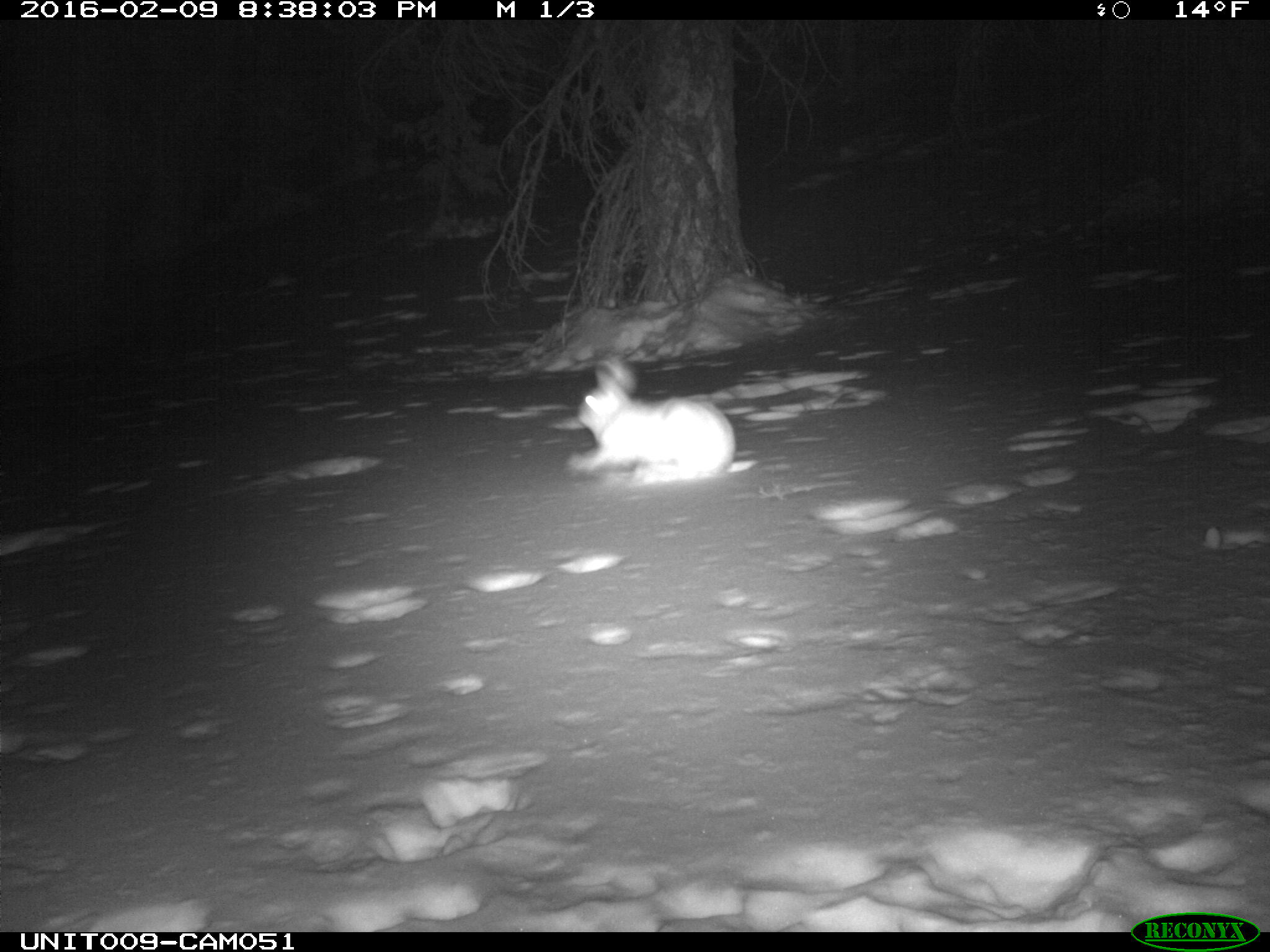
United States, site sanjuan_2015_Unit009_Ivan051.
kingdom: Animalia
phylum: Chordata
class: Mammalia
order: Lagomorpha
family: Leporidae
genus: Lepus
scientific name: Lepus americanus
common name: snowshoe hare